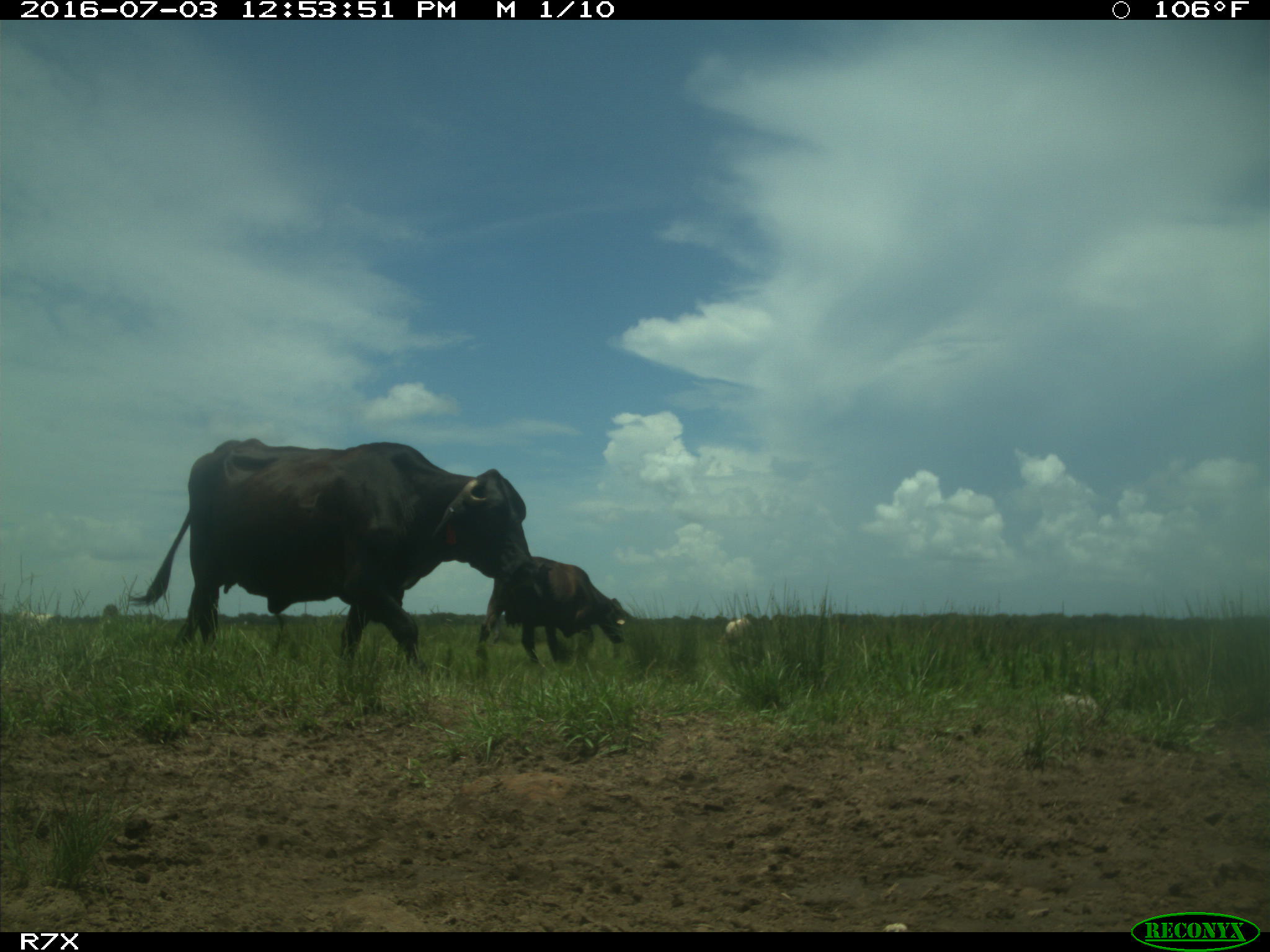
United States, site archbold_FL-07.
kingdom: Animalia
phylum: Chordata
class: Mammalia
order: Artiodactyla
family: Bovidae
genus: Bos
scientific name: Bos taurus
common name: domestic cow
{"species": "Bos taurus (domestic cow)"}